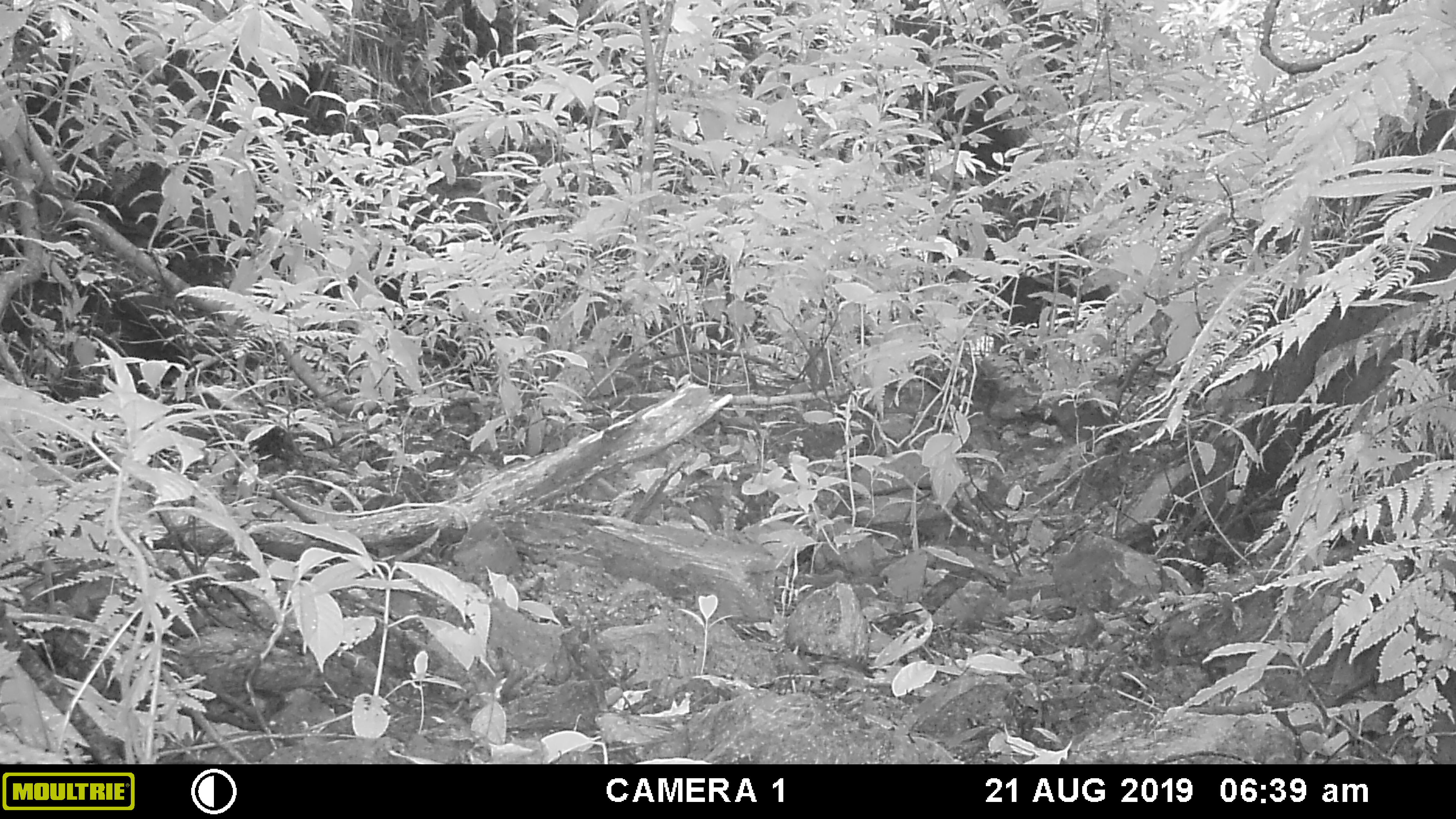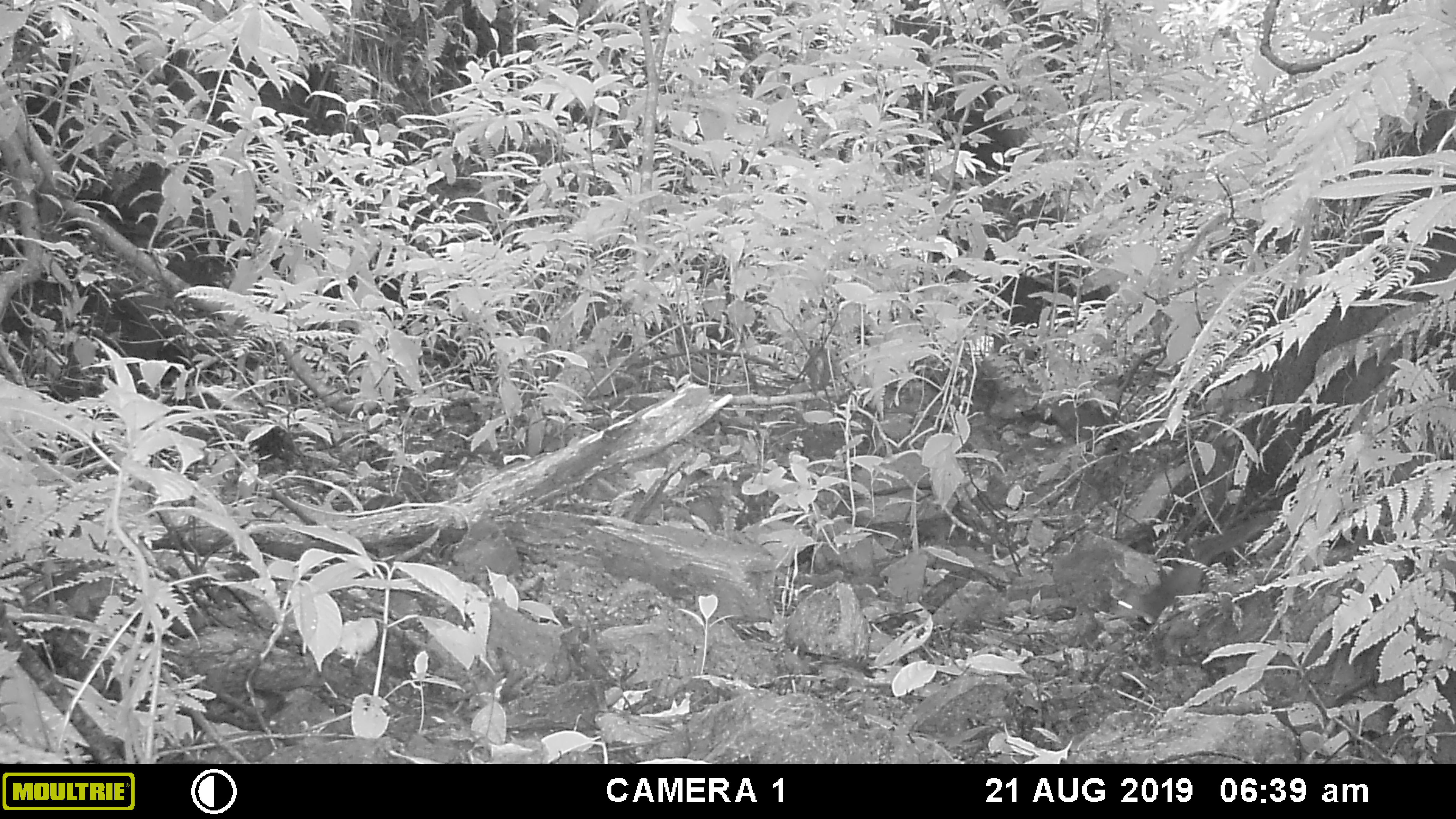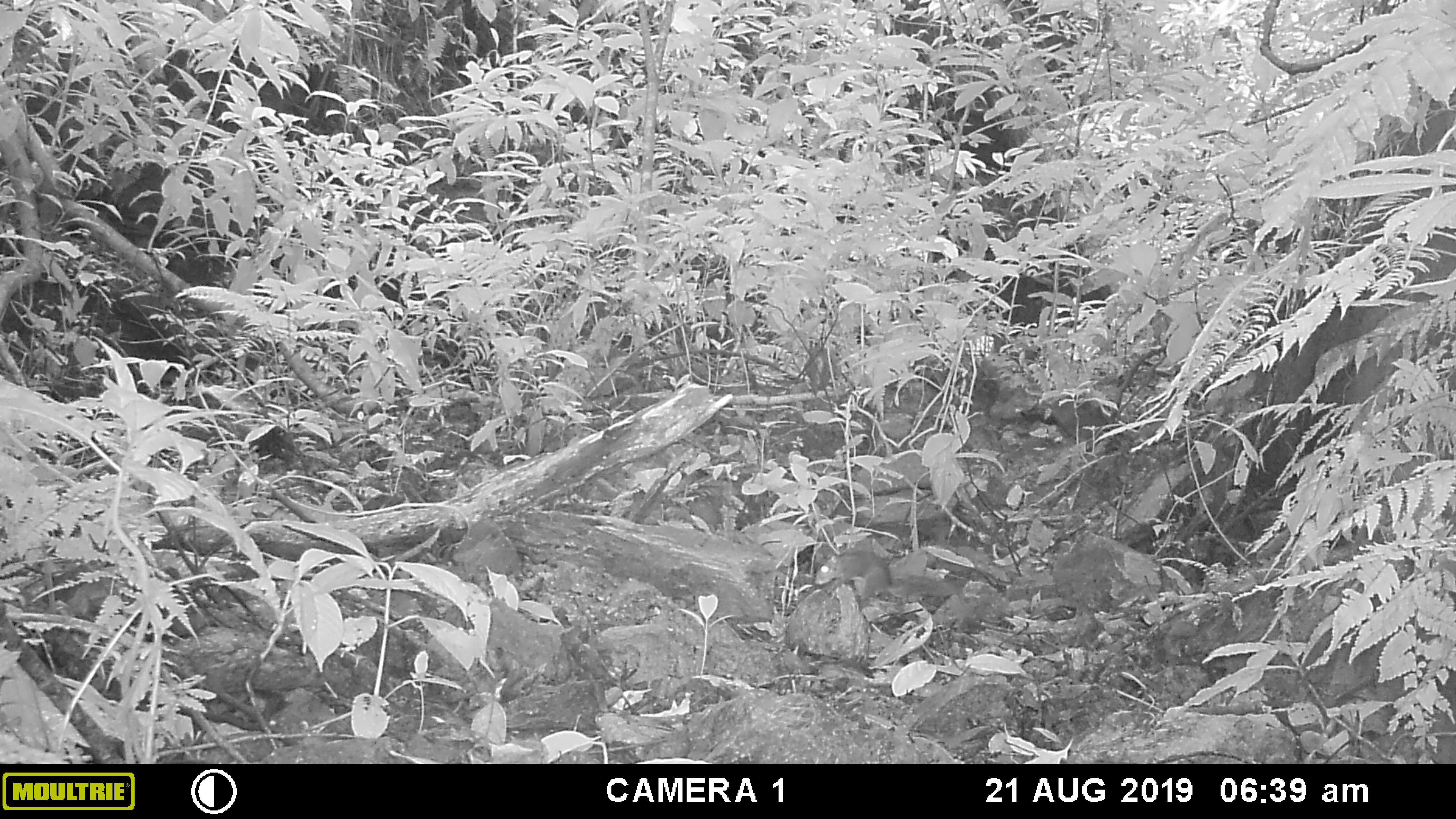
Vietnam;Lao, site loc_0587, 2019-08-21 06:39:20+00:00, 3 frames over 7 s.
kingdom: Animalia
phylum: Chordata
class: Mammalia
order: Rodentia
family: Sciuridae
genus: Dremomys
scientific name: Dremomys rufigenis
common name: red-cheeked squirrel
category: red cheeked squirrel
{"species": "red cheeked squirrel (red-cheeked squirrel) (Dremomys rufigenis)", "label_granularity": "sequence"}